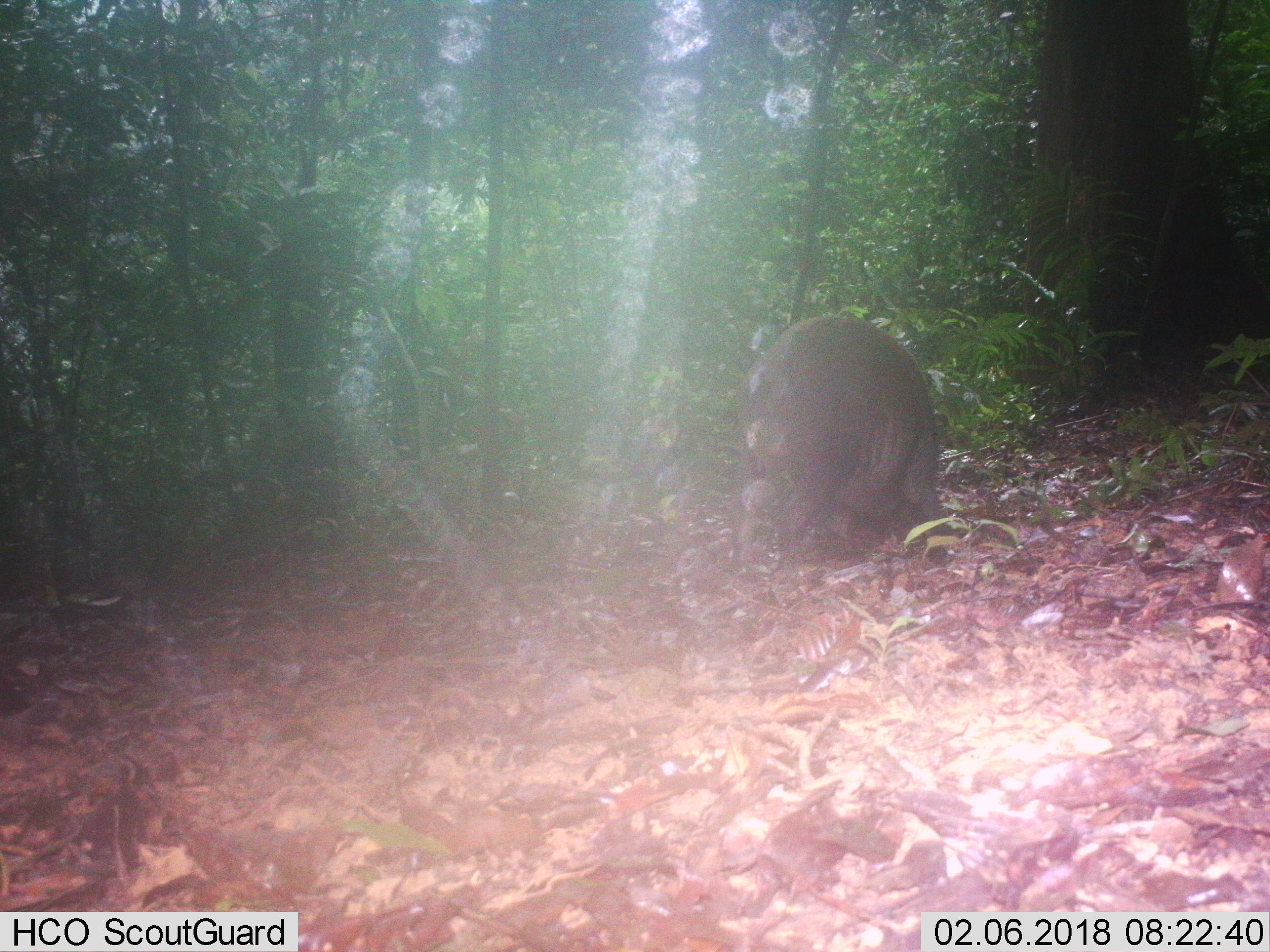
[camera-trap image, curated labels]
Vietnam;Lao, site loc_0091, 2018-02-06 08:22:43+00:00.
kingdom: Animalia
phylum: Chordata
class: Mammalia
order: Artiodactyla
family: Suidae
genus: Sus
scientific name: Sus scrofa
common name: eurasian wild pig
Eurasian wild pig (Sus scrofa). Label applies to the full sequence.